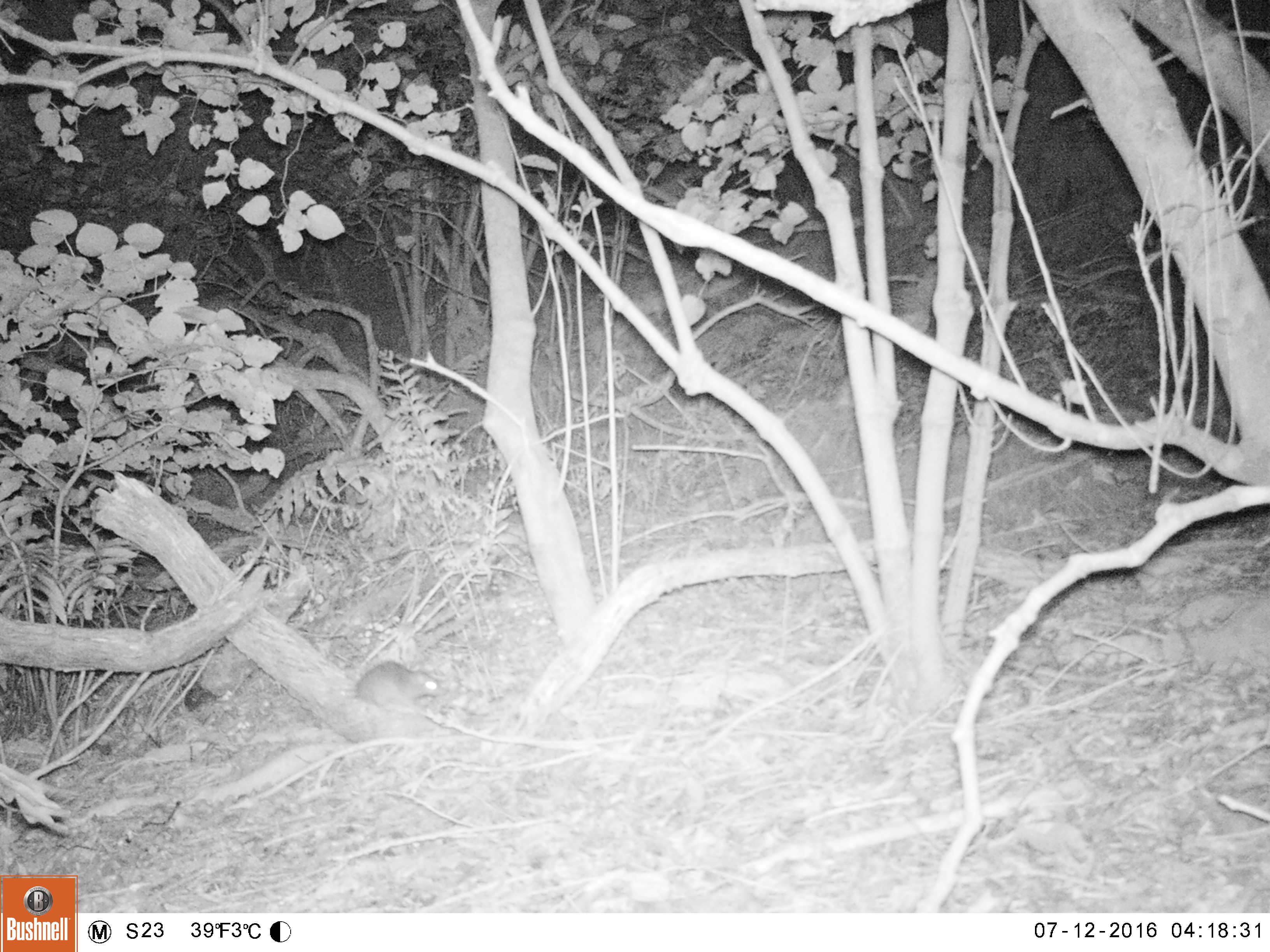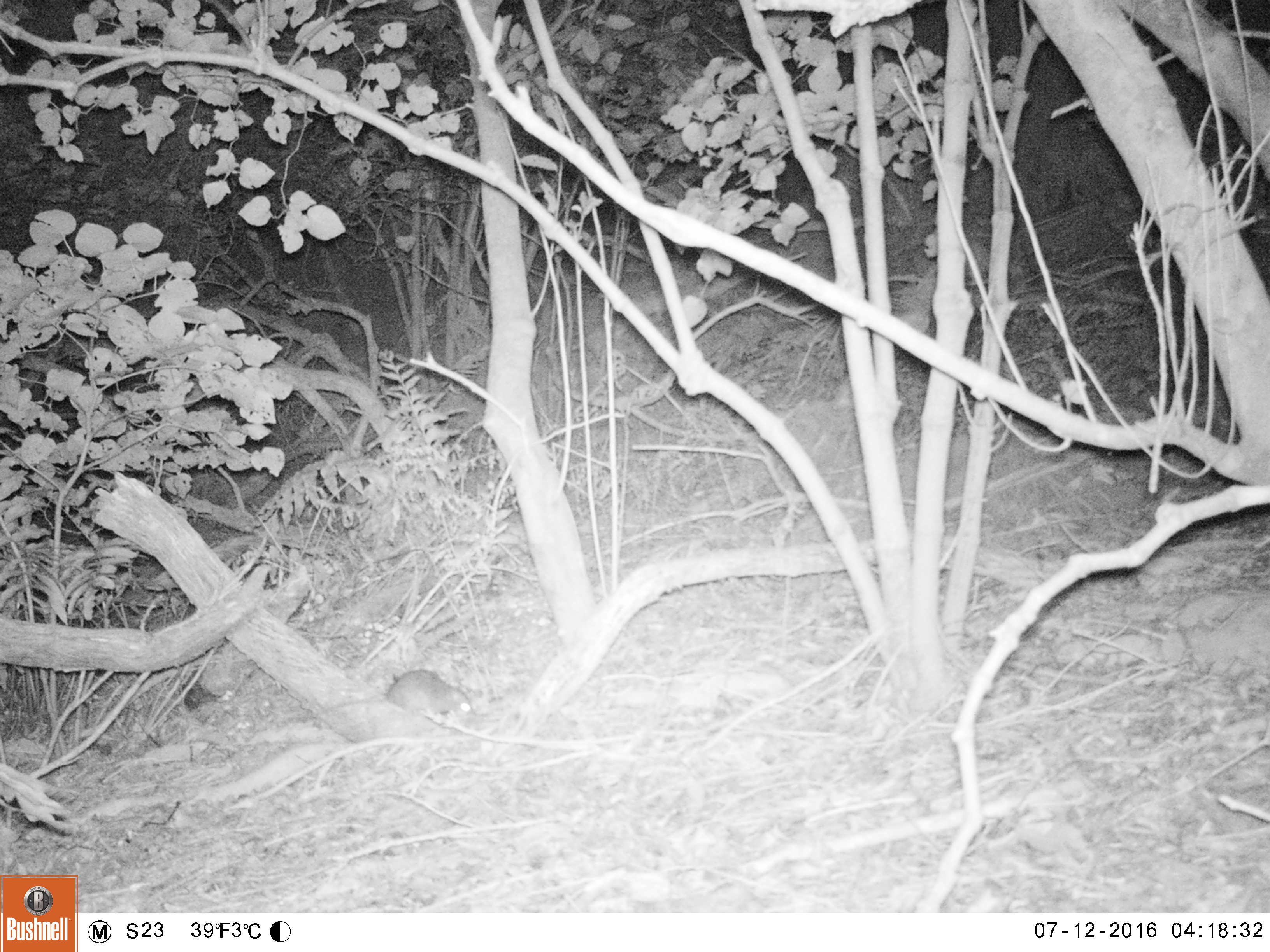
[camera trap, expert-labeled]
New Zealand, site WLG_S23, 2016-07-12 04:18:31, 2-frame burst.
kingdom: Animalia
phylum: Chordata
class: Mammalia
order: Rodentia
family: Muridae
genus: Rattus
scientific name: Rattus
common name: rat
Rat (Rattus).